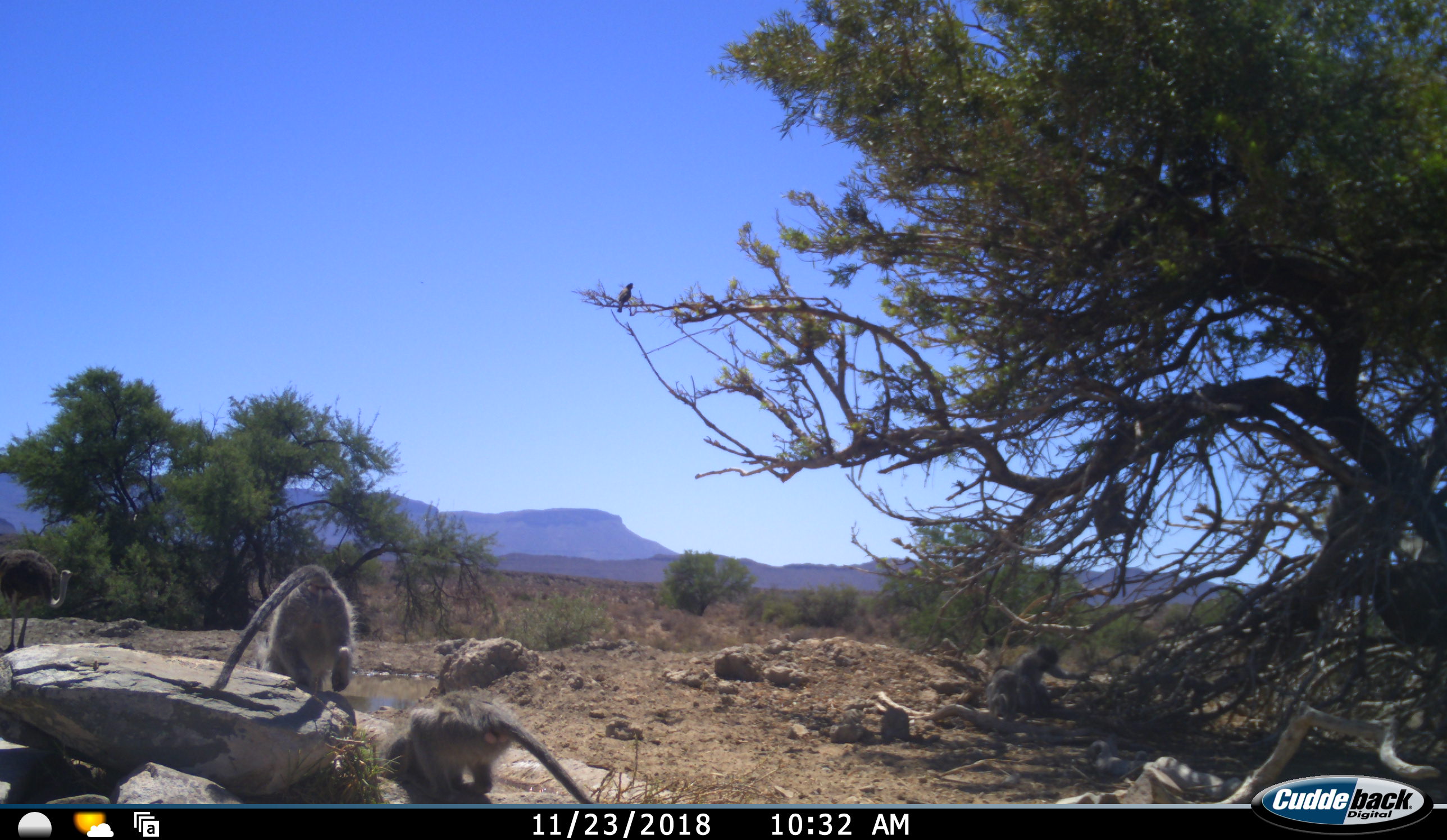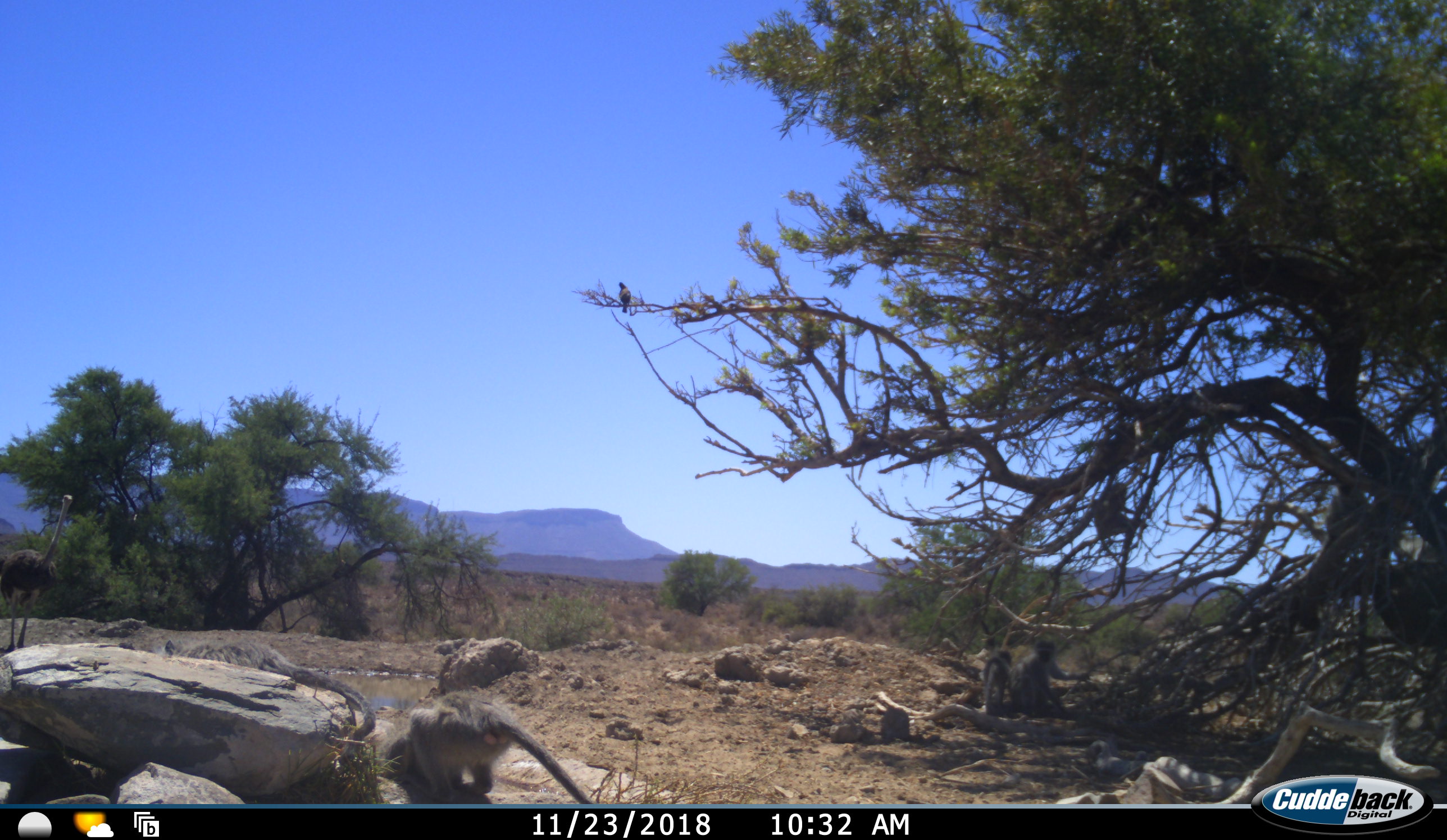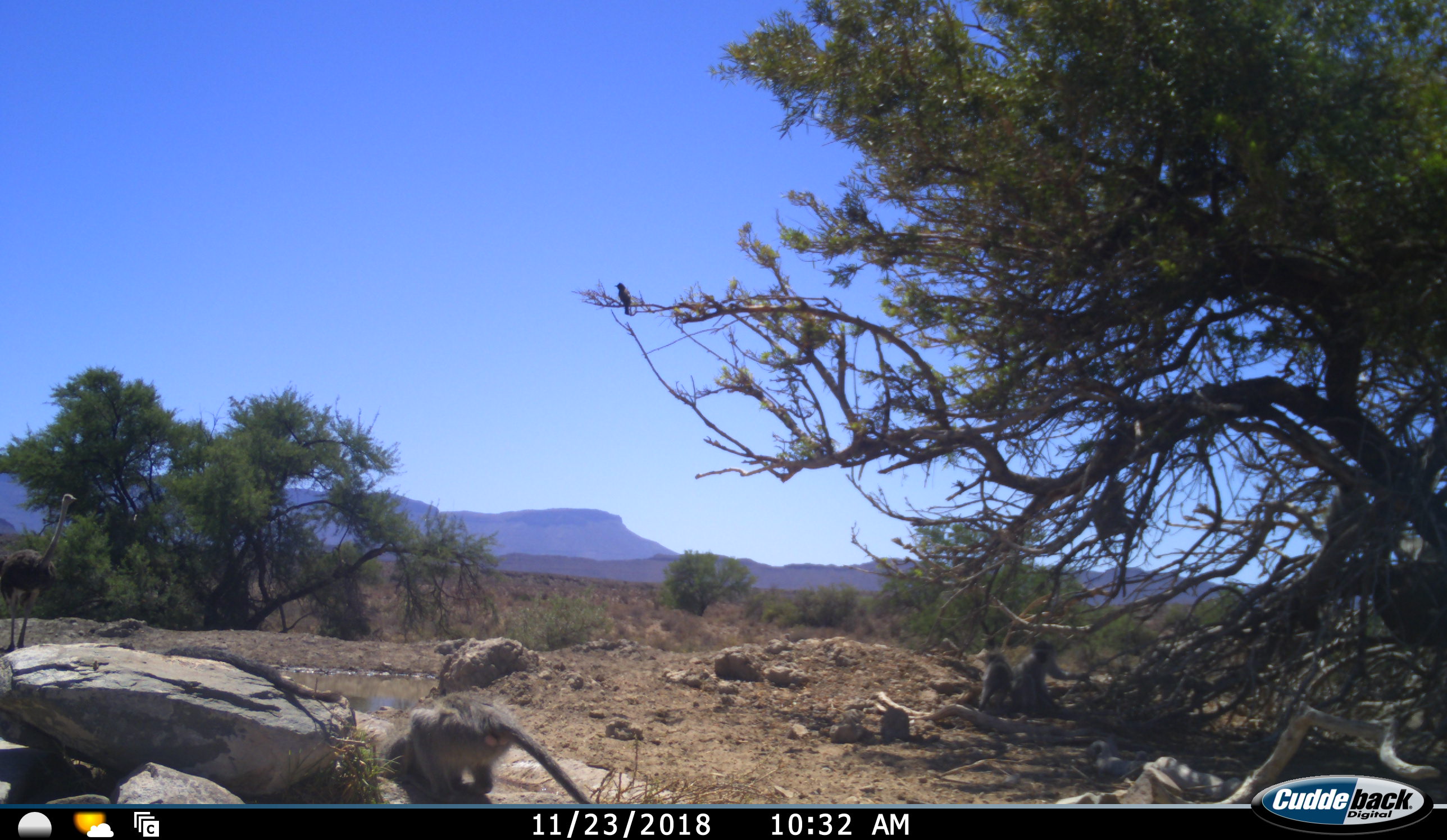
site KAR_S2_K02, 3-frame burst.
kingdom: Animalia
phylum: Chordata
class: Mammalia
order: Primates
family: Cercopithecidae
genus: Chlorocebus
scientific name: Chlorocebus pygerythrus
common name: vervet monkey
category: monkeyvervet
Monkeyvervet (vervet monkey) (Chlorocebus pygerythrus), count 4. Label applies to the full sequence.